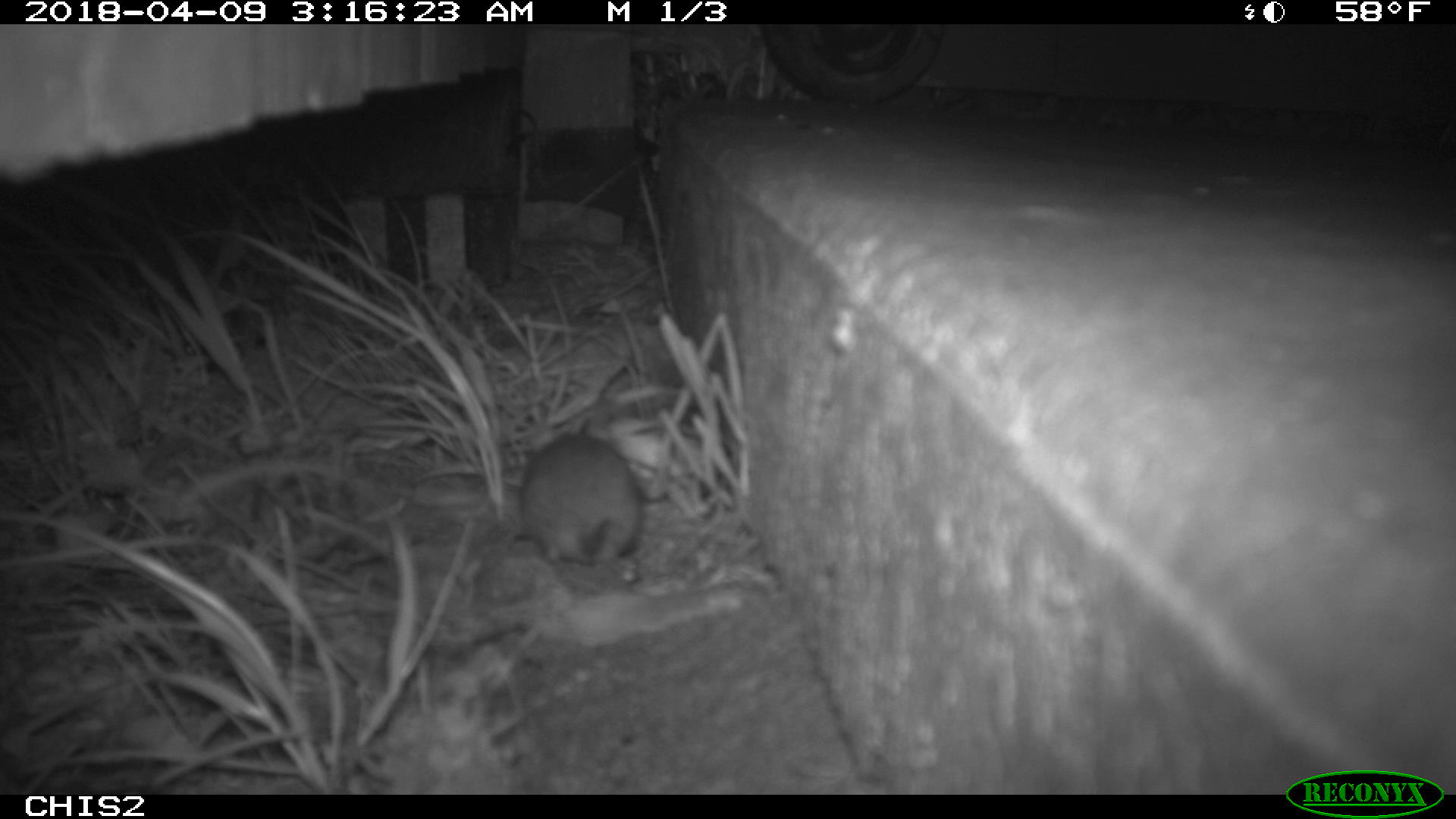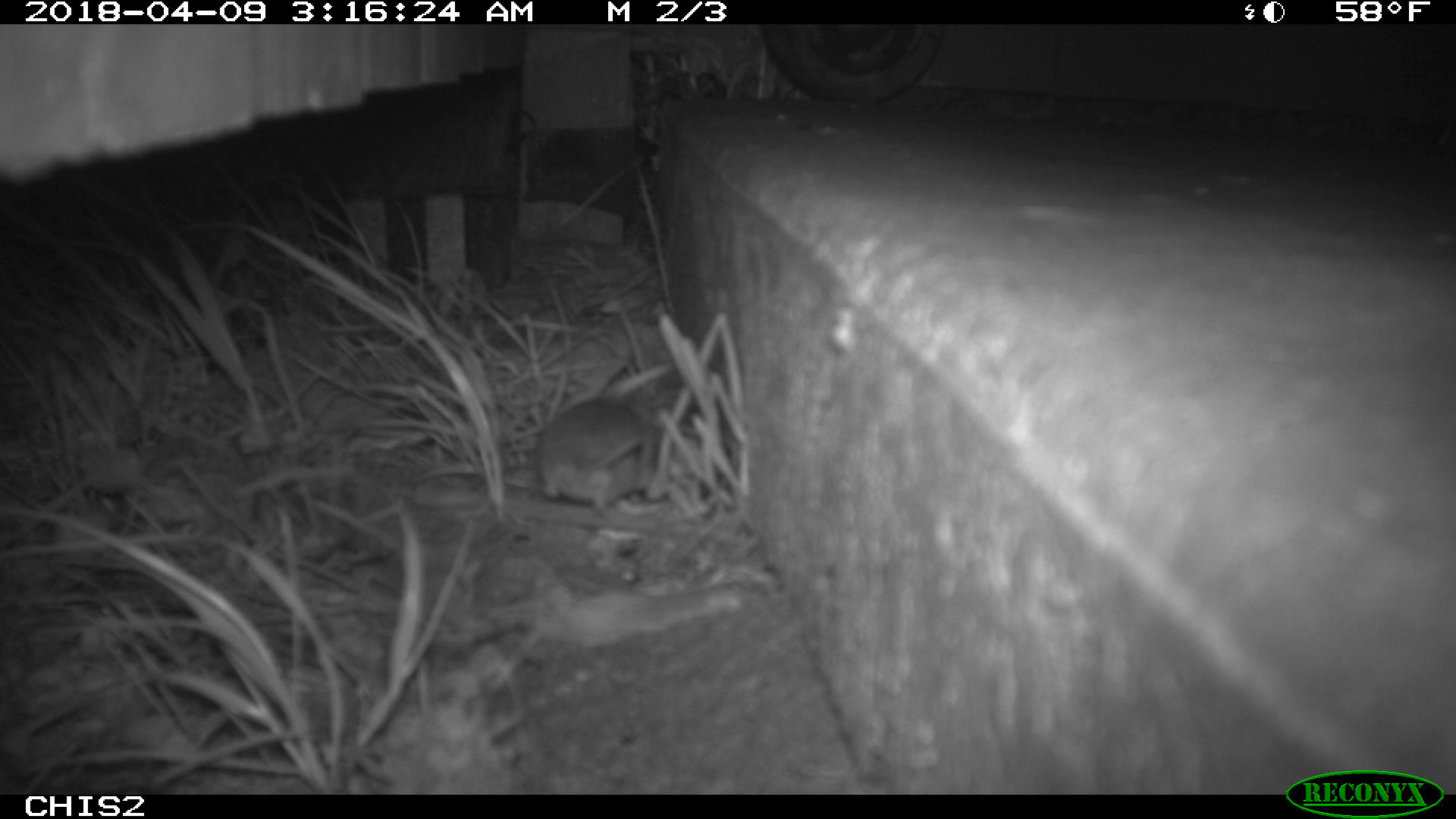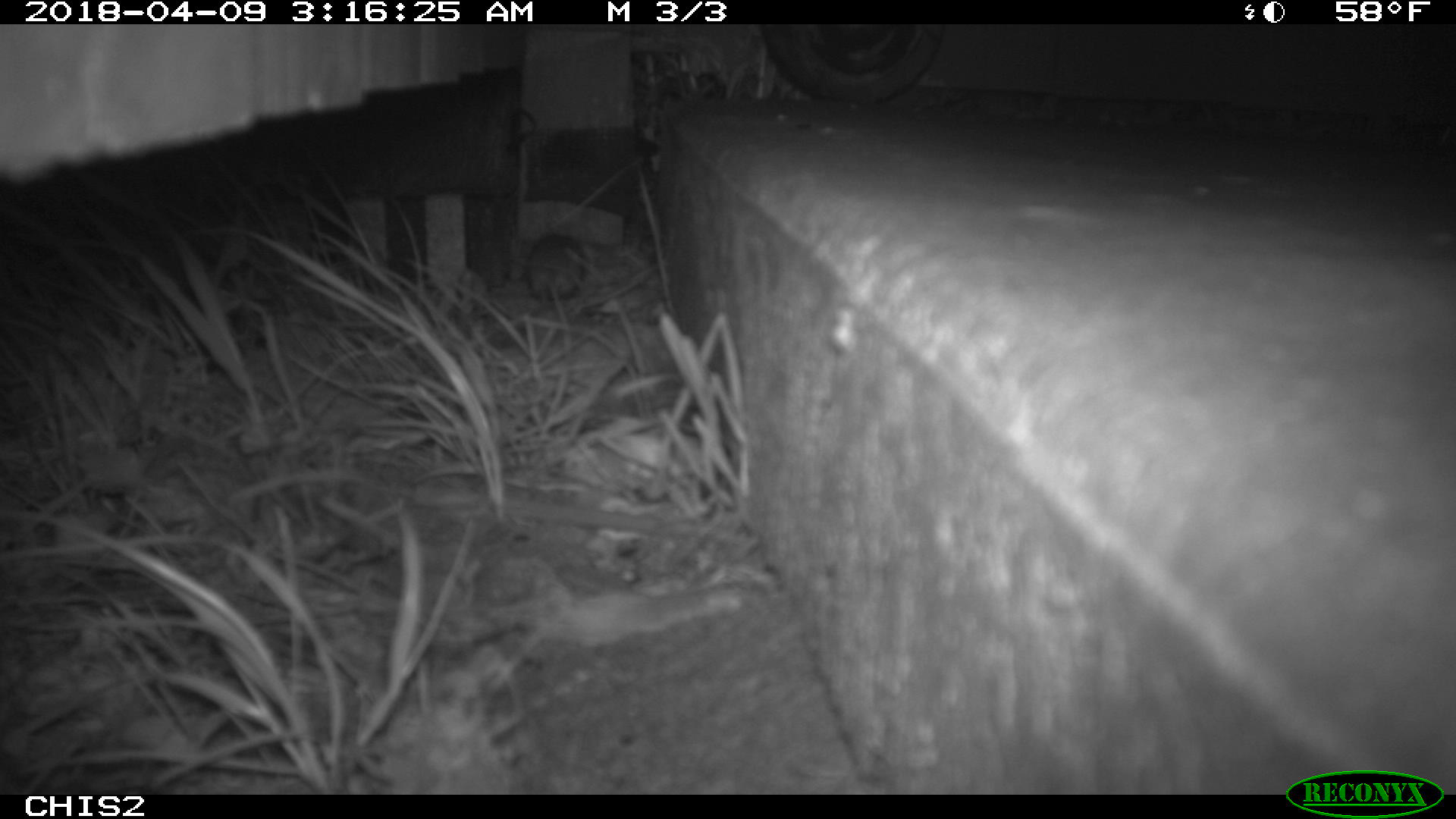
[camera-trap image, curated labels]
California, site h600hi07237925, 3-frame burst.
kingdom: Animalia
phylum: Chordata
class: Mammalia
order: Rodentia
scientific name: Rodentia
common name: rodent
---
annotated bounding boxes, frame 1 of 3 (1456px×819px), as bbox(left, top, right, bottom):
rodent: bbox(514, 419, 639, 563)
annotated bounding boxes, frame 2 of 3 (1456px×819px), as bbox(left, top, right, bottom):
rodent: bbox(535, 397, 661, 516)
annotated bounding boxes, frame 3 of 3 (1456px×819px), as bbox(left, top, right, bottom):
rodent: bbox(526, 234, 586, 303)